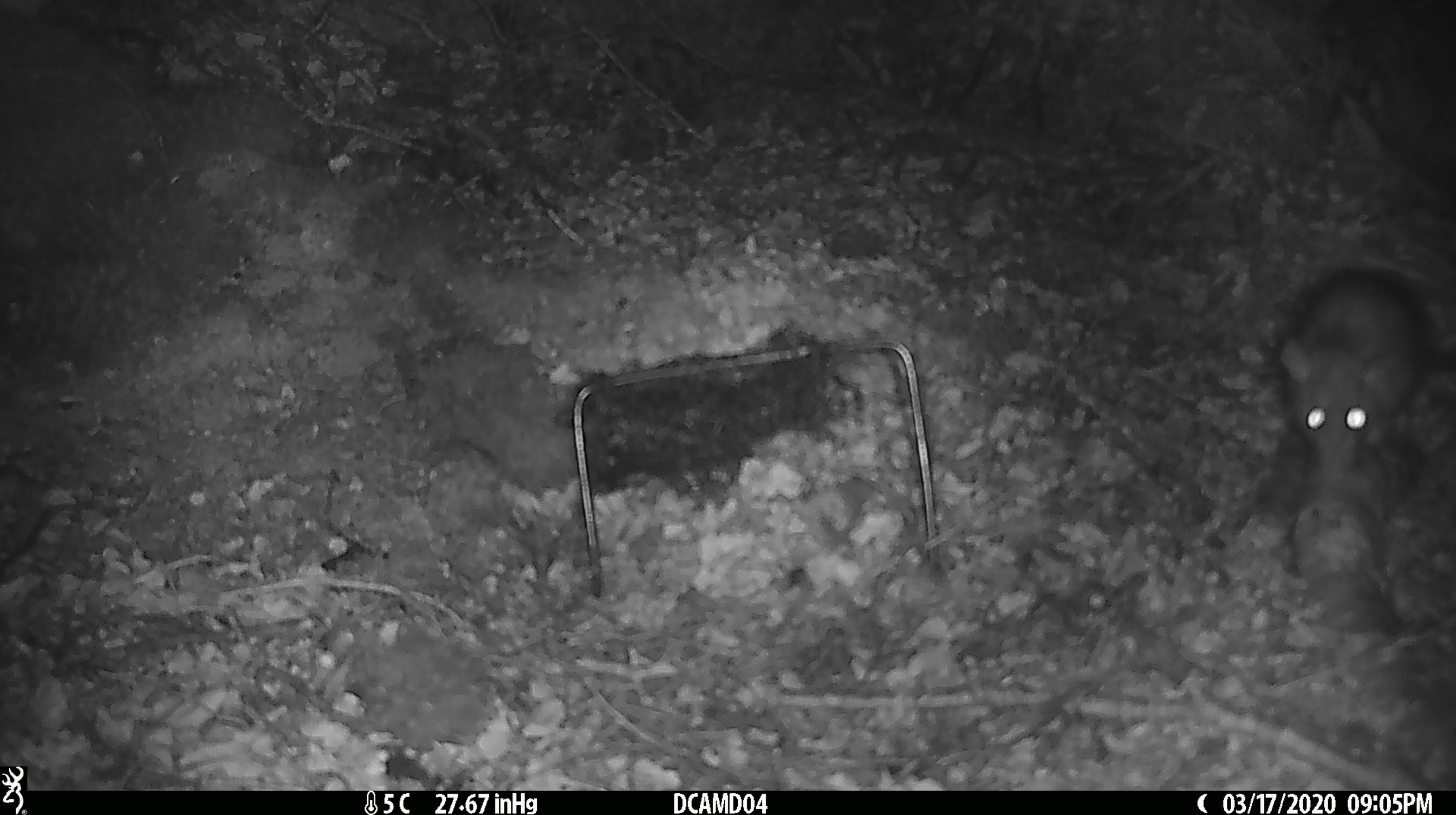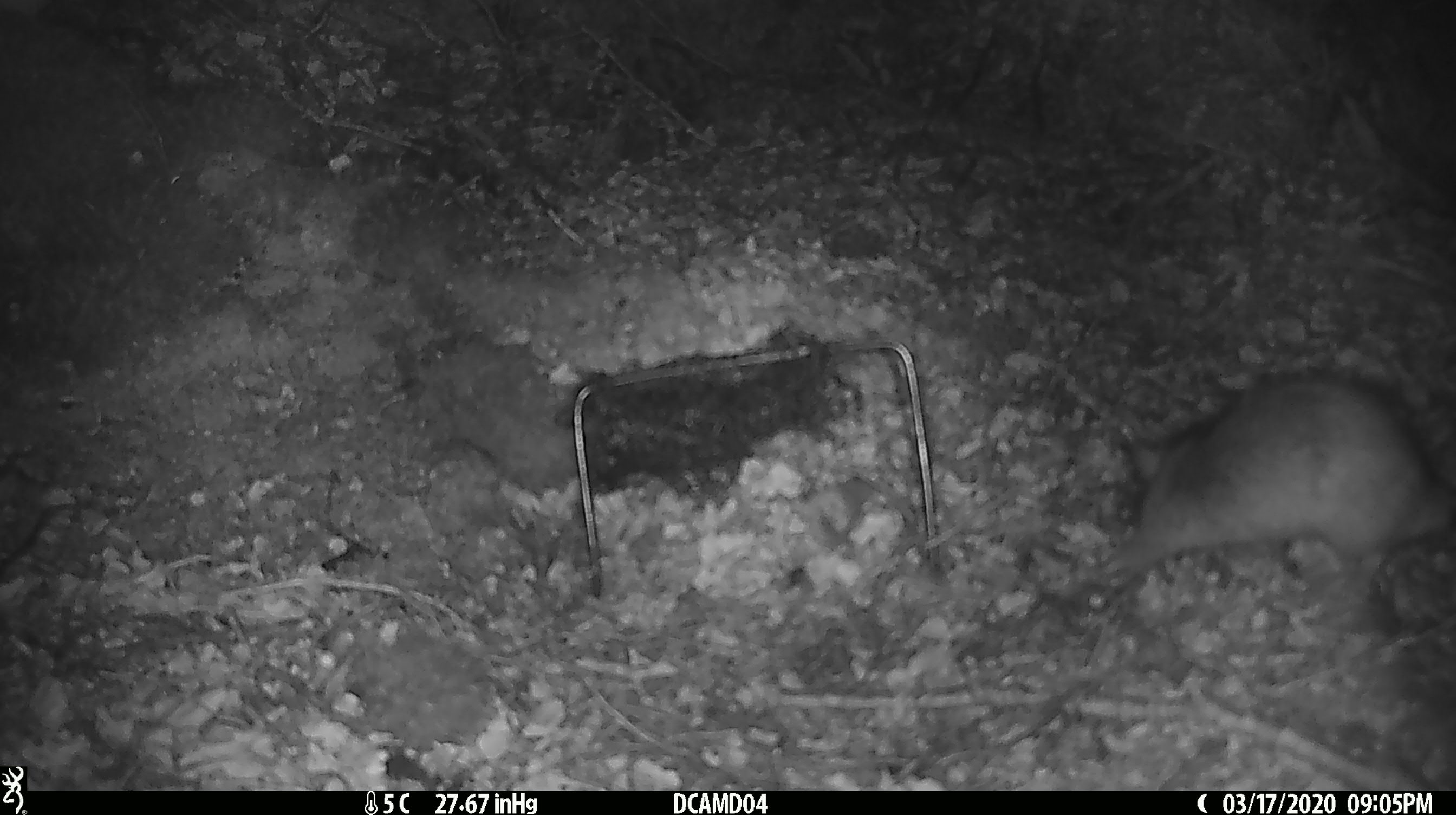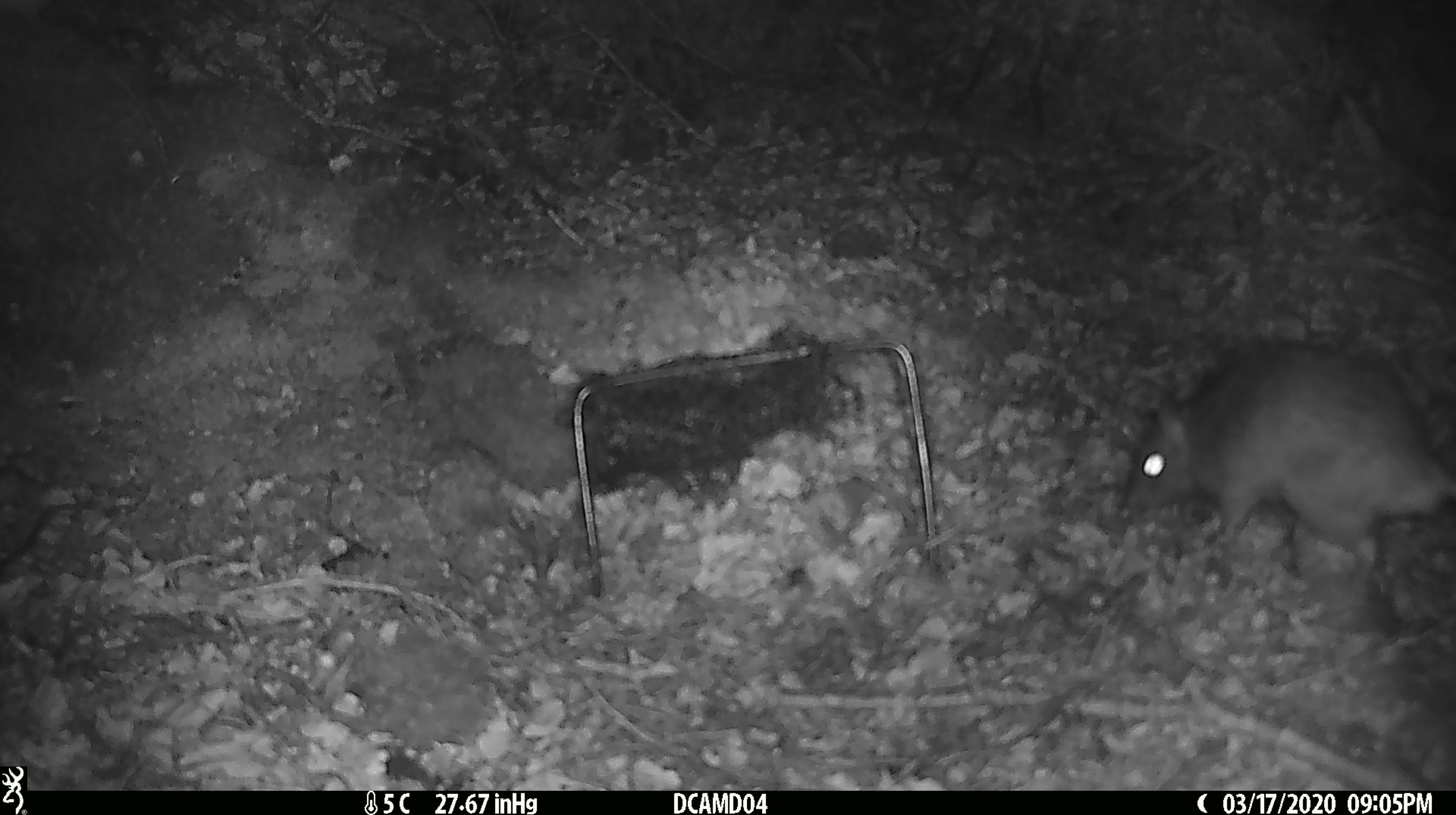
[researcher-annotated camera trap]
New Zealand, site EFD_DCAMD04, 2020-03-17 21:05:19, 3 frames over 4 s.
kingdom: Animalia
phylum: Chordata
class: Mammalia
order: Rodentia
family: Muridae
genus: Rattus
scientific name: Rattus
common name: rat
Rat (Rattus).